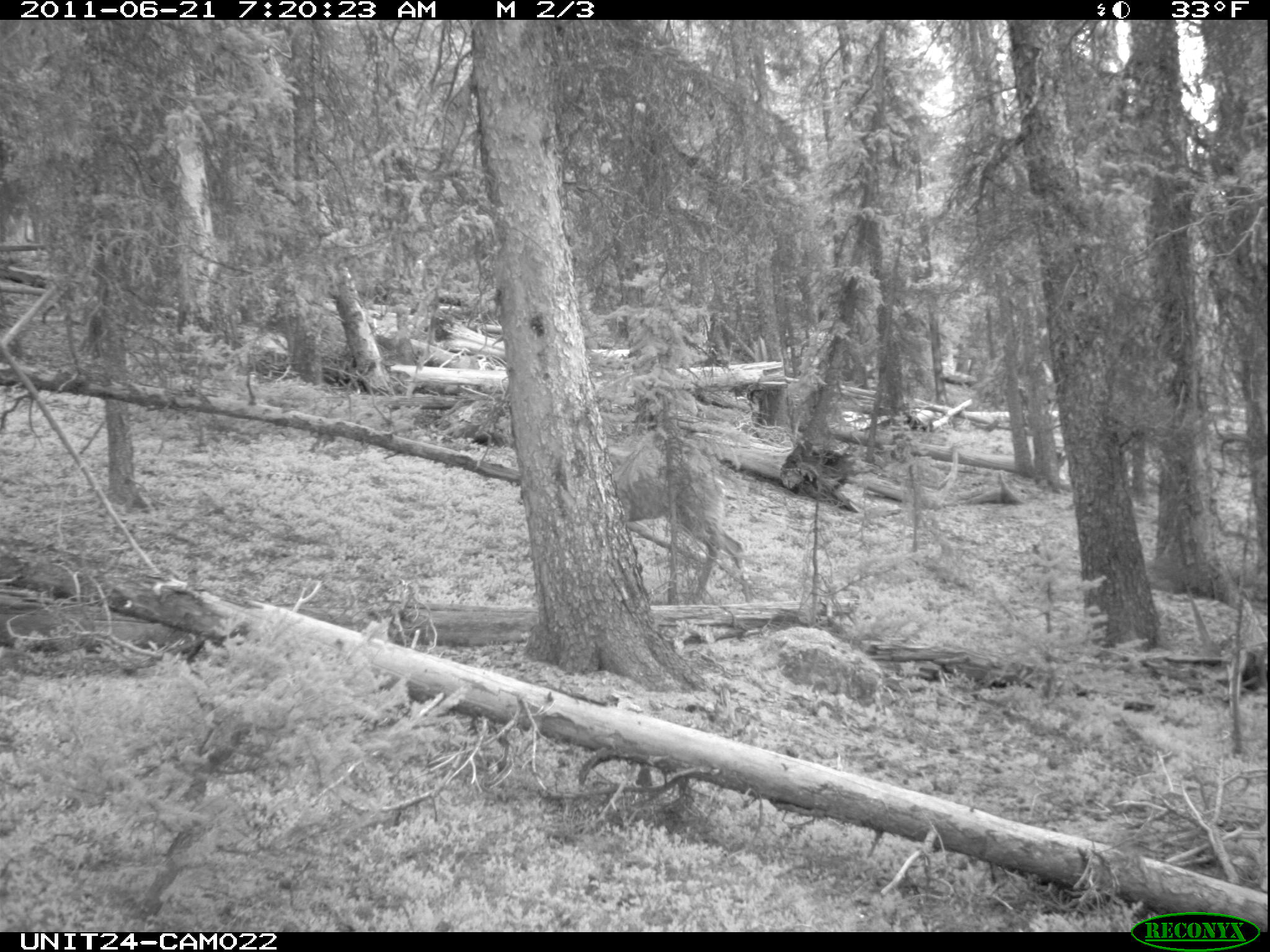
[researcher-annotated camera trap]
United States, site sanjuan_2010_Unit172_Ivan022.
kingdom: Animalia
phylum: Chordata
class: Mammalia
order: Artiodactyla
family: Cervidae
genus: Odocoileus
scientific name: Odocoileus hemionus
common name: mule deer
Odocoileus hemionus (mule deer).